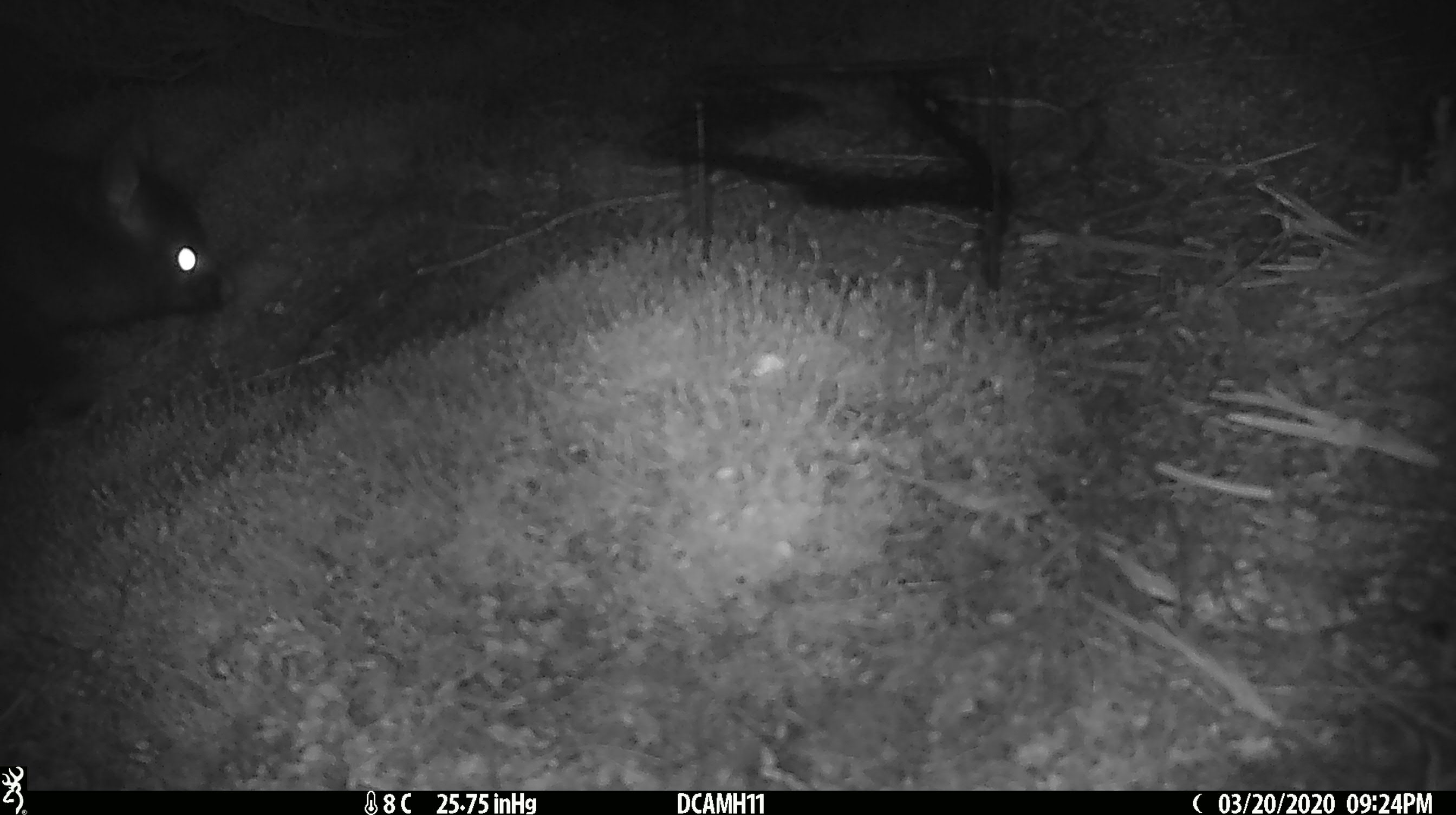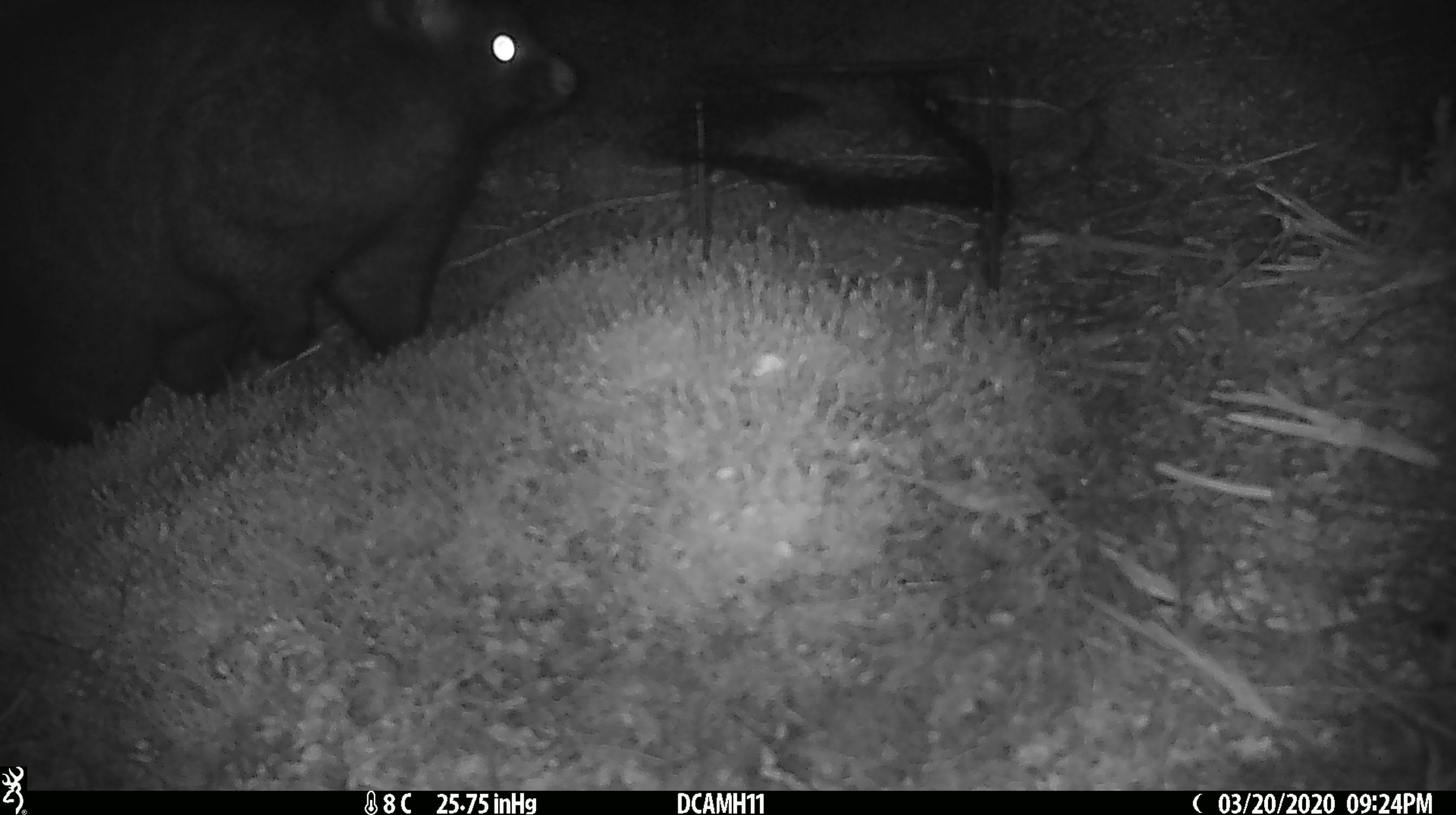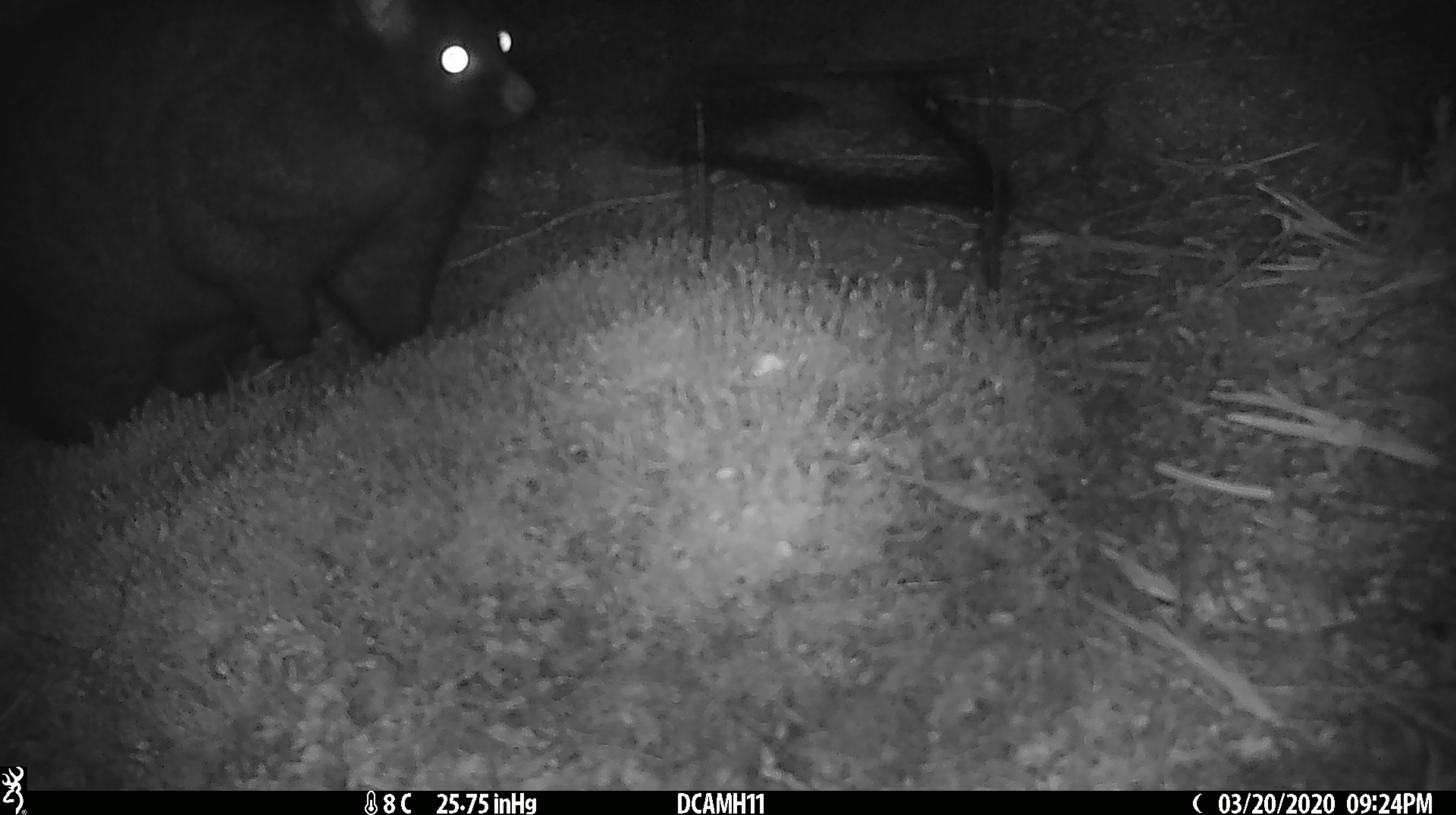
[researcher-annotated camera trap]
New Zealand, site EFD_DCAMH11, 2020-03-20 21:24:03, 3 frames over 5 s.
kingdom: Animalia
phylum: Chordata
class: Mammalia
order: Diprotodontia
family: Phalangeridae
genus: Trichosurus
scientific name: Trichosurus vulpecula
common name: common brushtail possum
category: possum